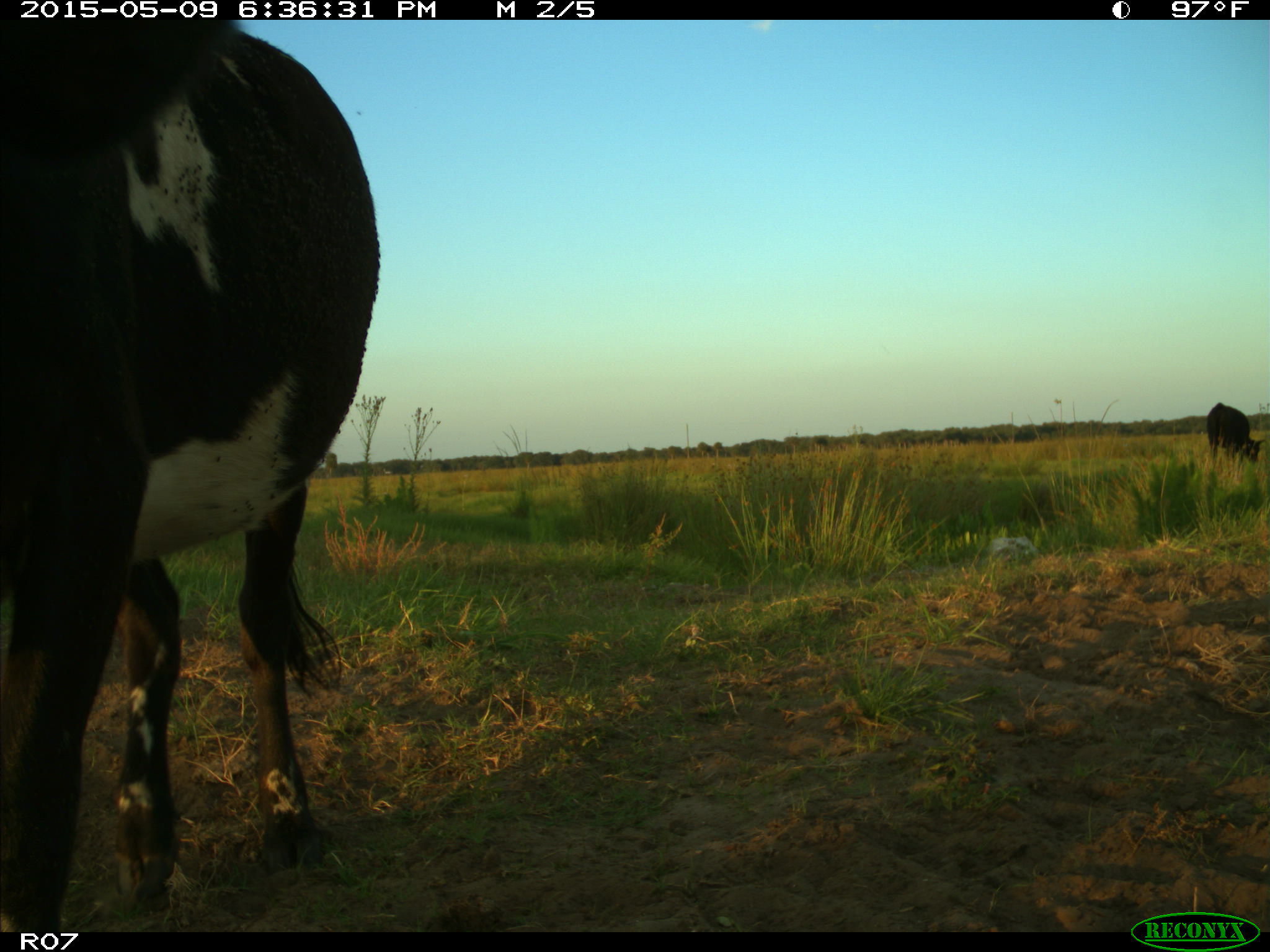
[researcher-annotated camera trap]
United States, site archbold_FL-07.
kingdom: Animalia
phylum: Chordata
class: Mammalia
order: Artiodactyla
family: Bovidae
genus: Bos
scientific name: Bos taurus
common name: domestic cow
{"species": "Bos taurus (domestic cow)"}